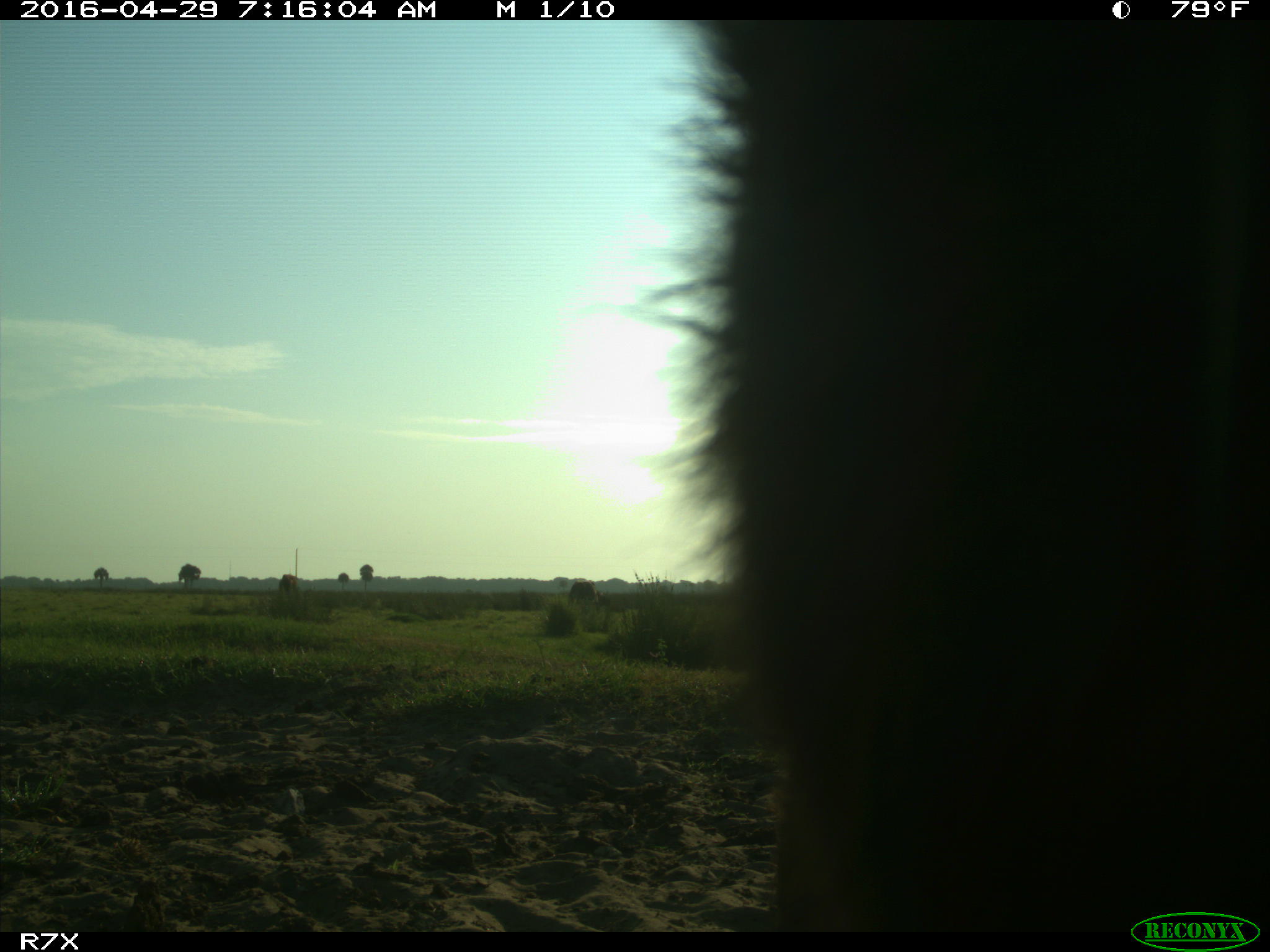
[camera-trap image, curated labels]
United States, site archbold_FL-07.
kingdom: Animalia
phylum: Chordata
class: Mammalia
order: Artiodactyla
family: Bovidae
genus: Bos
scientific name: Bos taurus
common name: domestic cow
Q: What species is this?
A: Bos taurus (domestic cow).